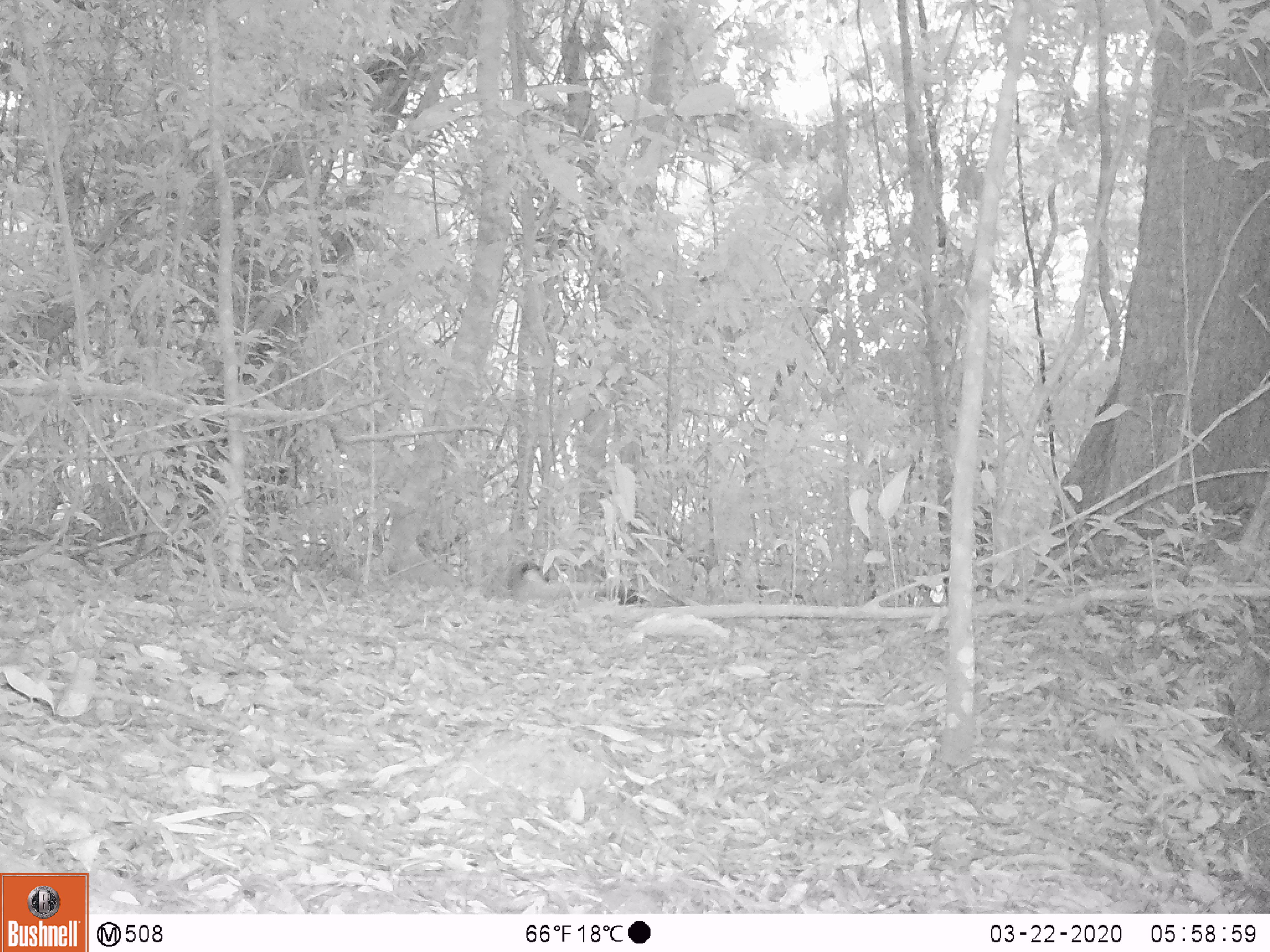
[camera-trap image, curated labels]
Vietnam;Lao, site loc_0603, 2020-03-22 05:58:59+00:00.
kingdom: Animalia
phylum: Chordata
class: Mammalia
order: Carnivora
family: Mustelidae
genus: Martes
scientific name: Martes flavigula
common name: yellow-throated marten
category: yellow throated marten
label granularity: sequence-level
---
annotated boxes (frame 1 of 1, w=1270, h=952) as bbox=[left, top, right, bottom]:
yellow throated marten: bbox=[514, 562, 648, 604]